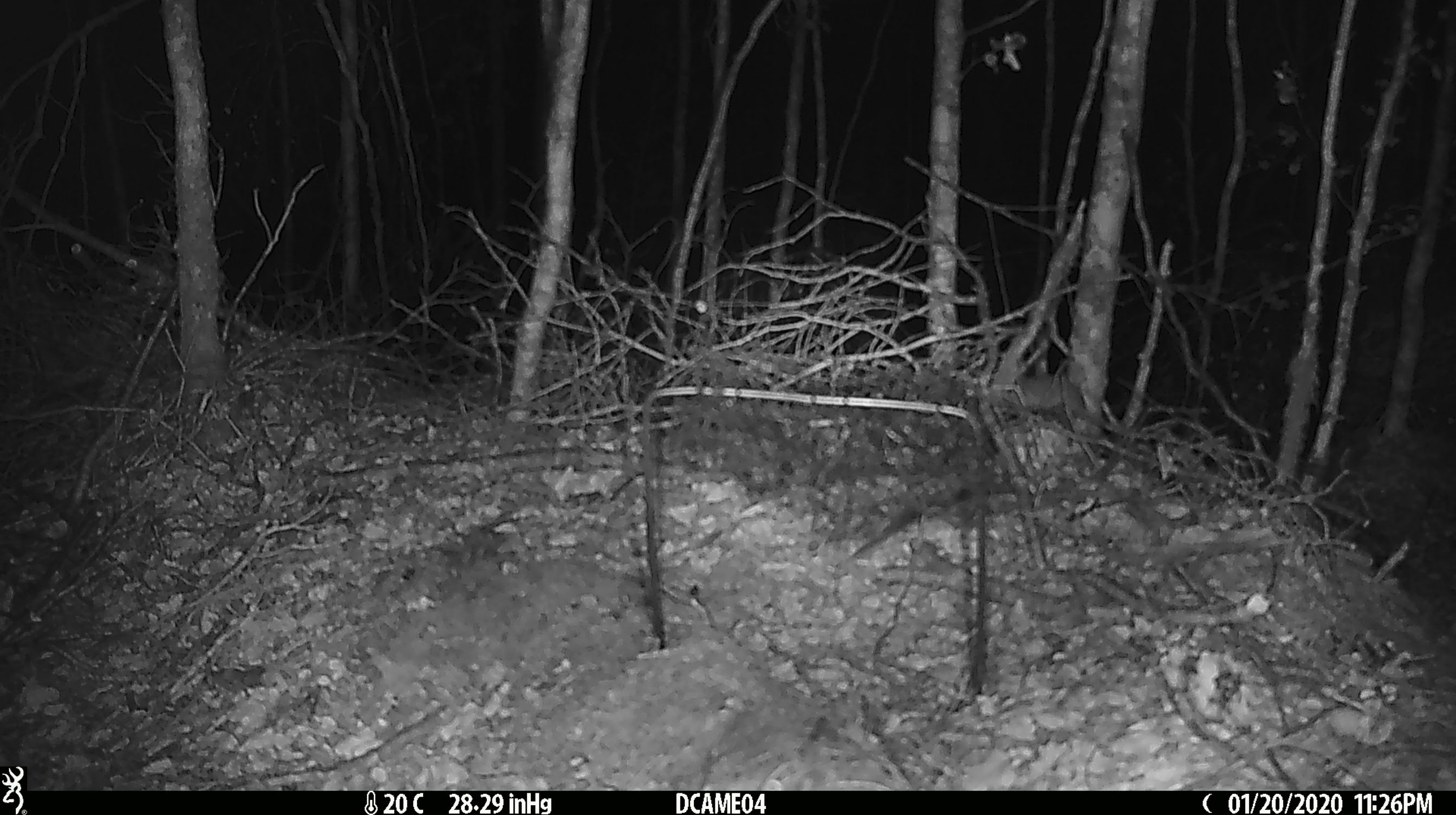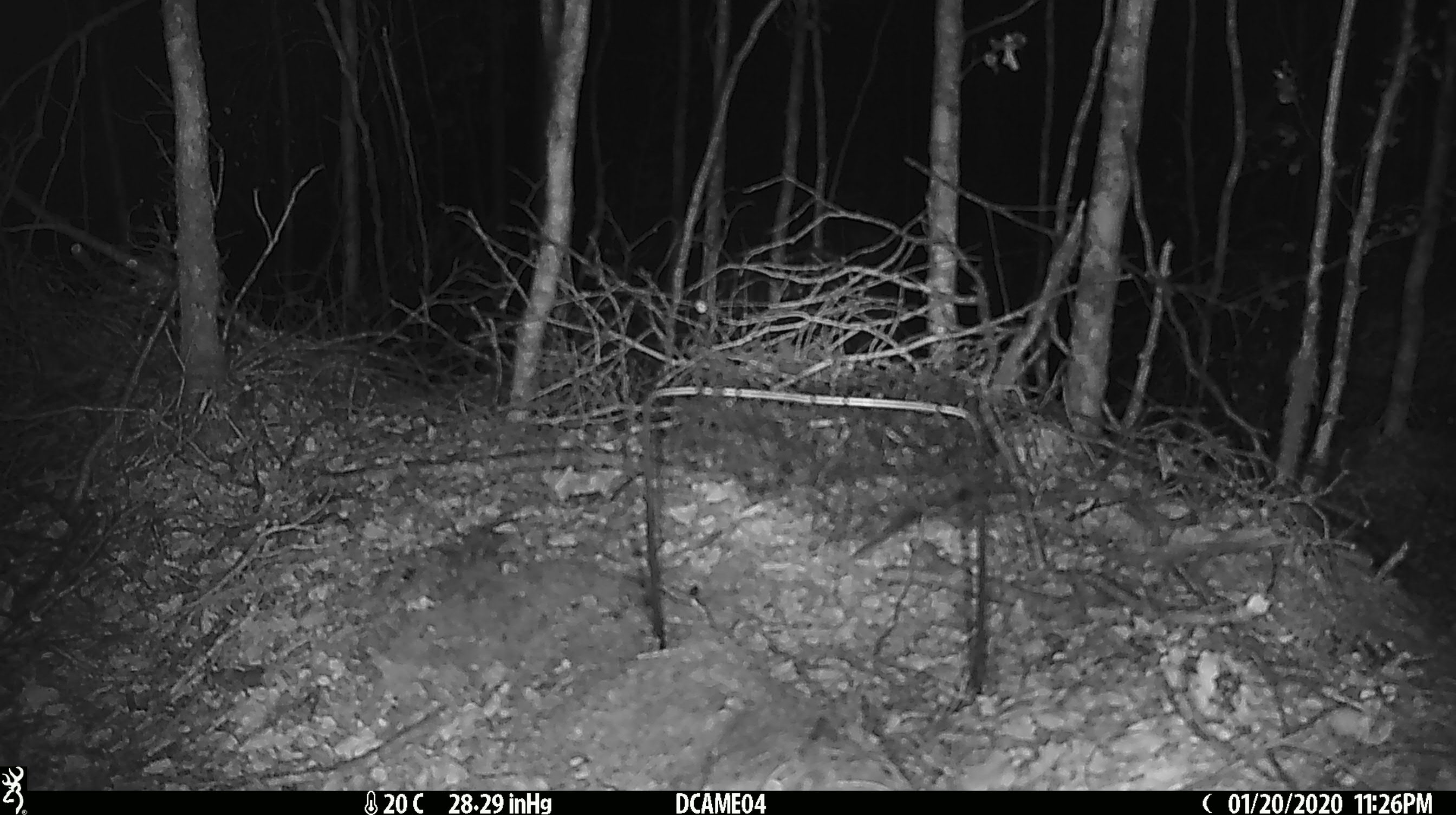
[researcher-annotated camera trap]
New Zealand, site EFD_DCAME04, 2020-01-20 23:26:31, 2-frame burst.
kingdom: Animalia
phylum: Chordata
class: Mammalia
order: Rodentia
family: Muridae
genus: Mus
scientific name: Mus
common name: mouse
Mouse (Mus).